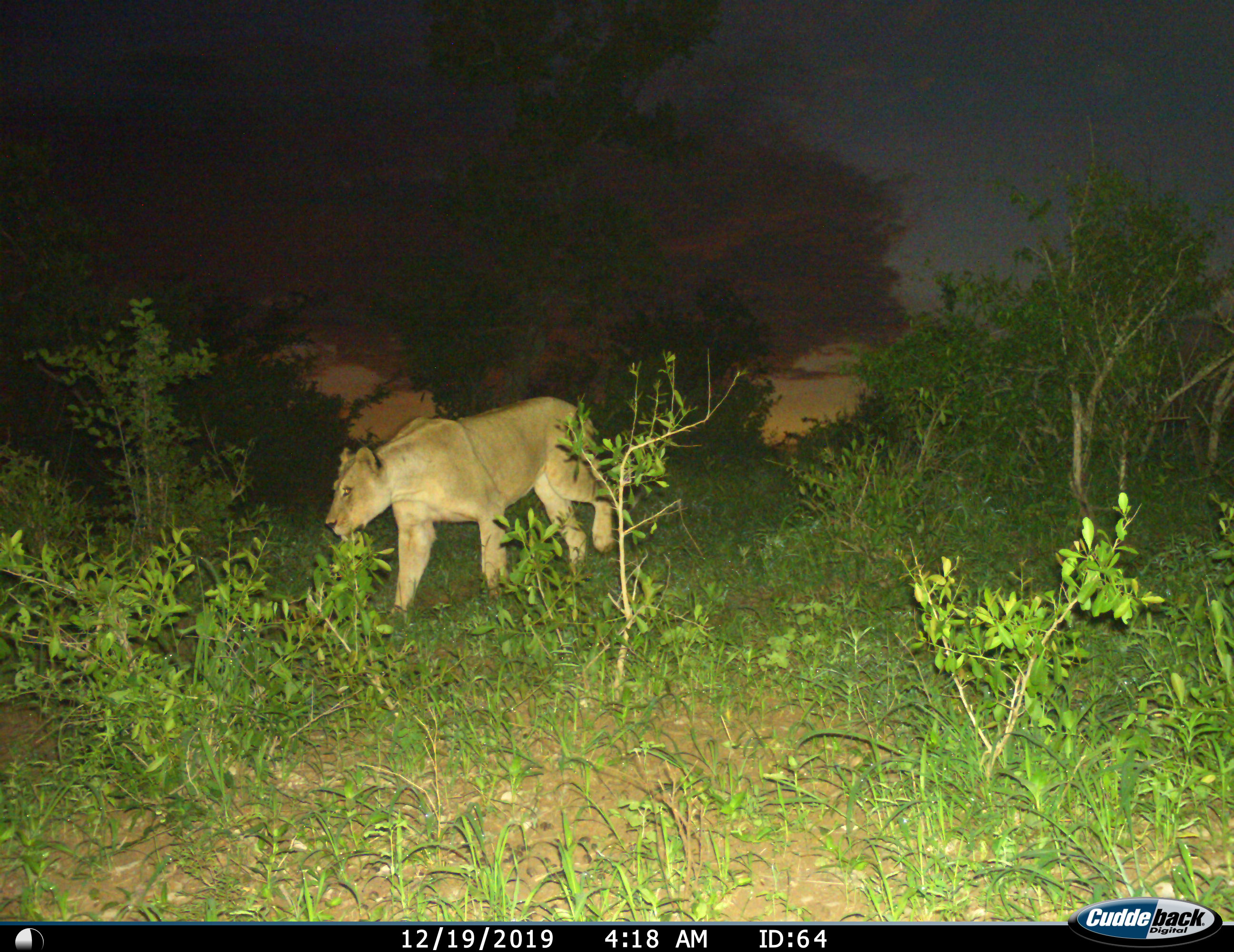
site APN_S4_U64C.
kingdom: Animalia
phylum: Chordata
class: Mammalia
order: Carnivora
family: Felidae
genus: Panthera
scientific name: Panthera leo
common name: lion female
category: lionfemale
Lionfemale (lion female) (Panthera leo), count 1. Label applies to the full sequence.